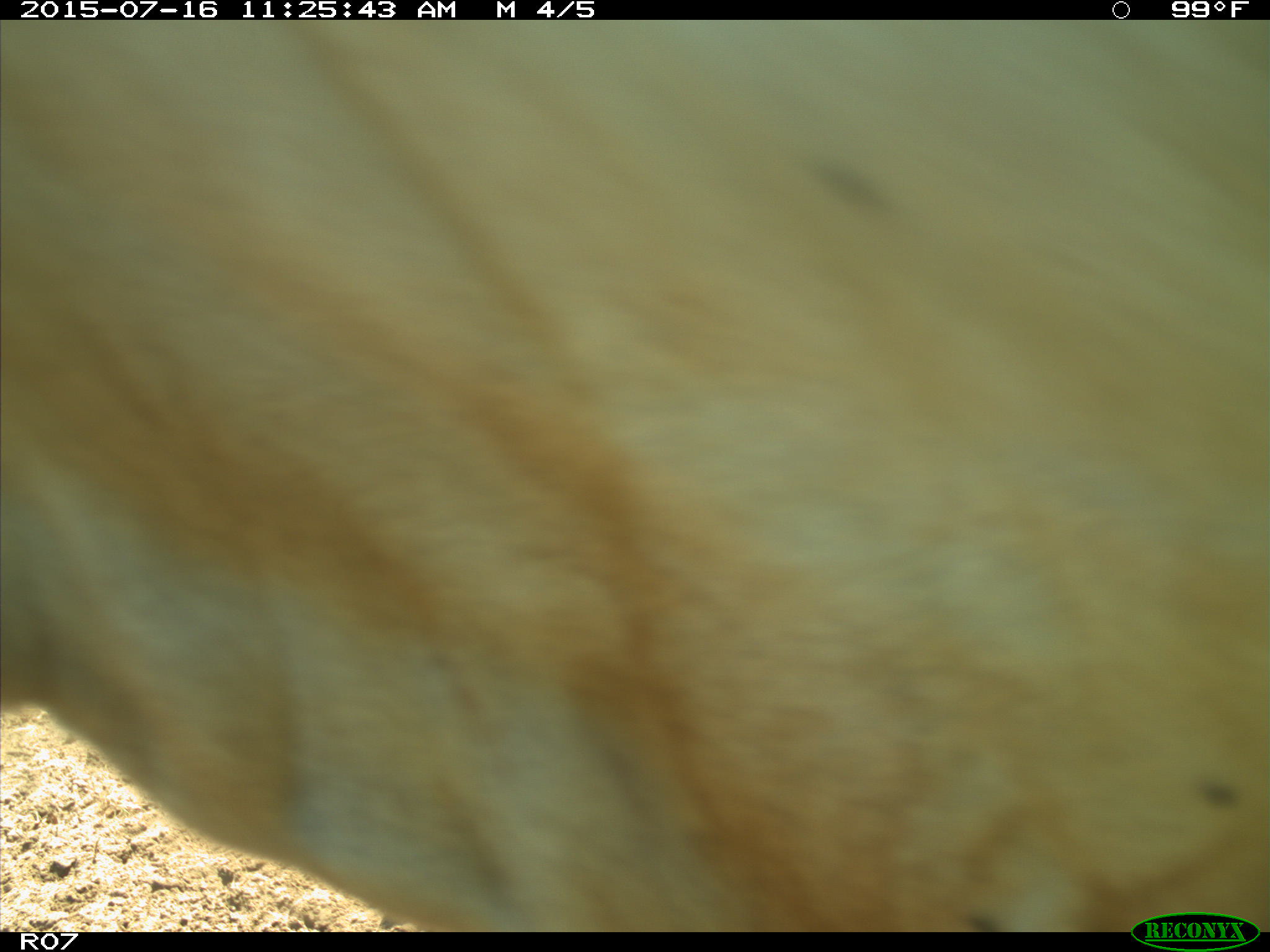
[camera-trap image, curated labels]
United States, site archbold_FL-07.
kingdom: Animalia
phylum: Chordata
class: Mammalia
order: Artiodactyla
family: Bovidae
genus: Bos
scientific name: Bos taurus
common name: domestic cow